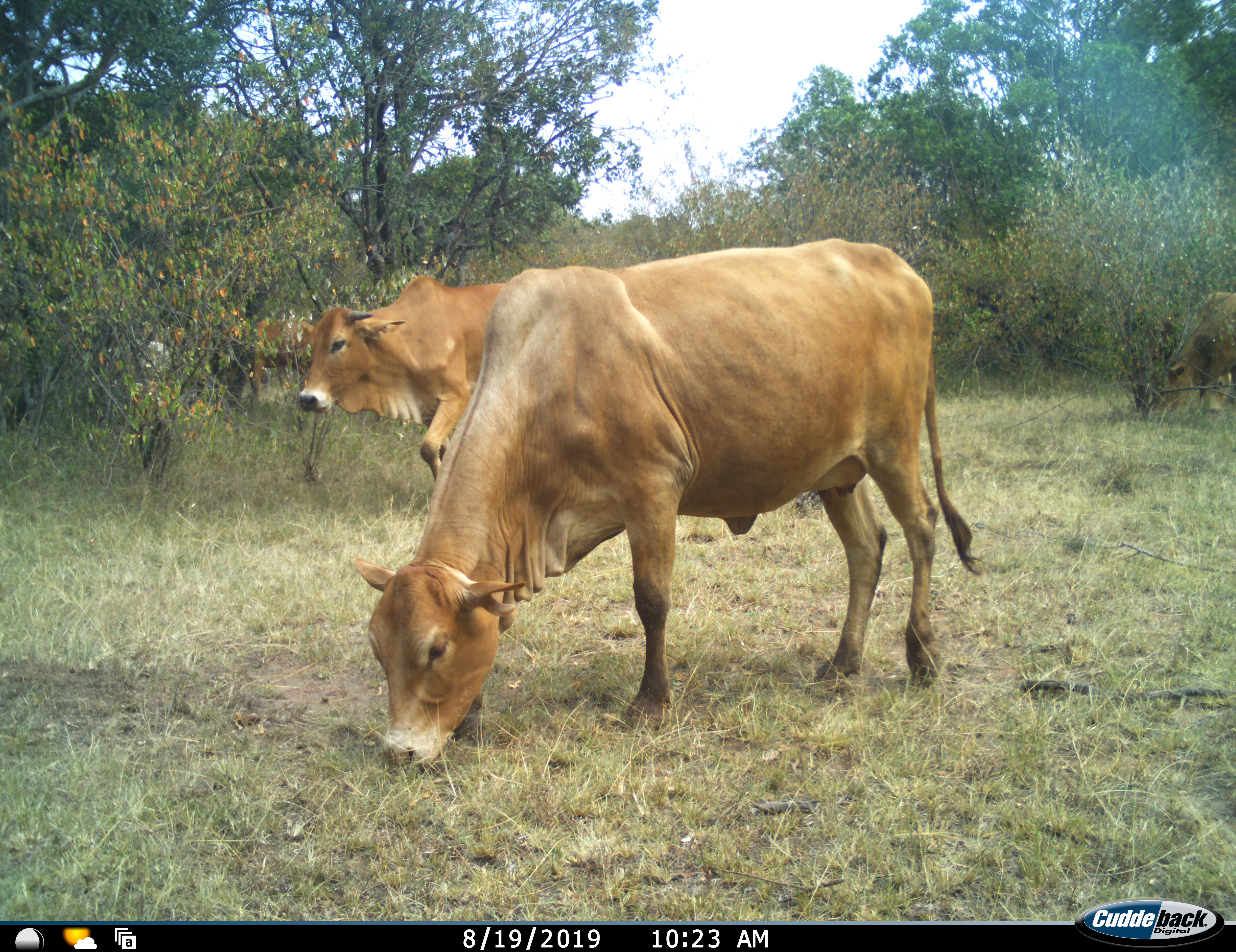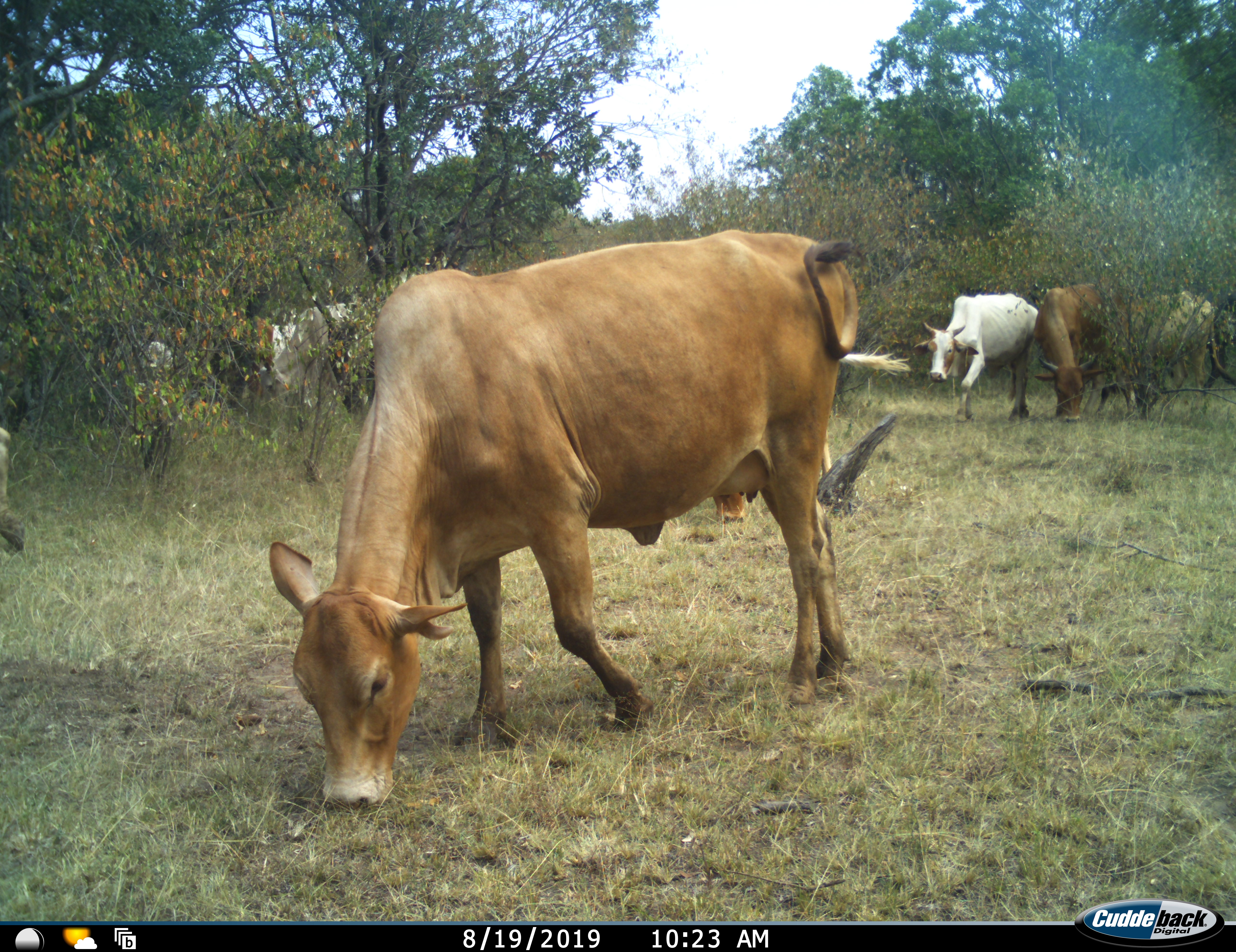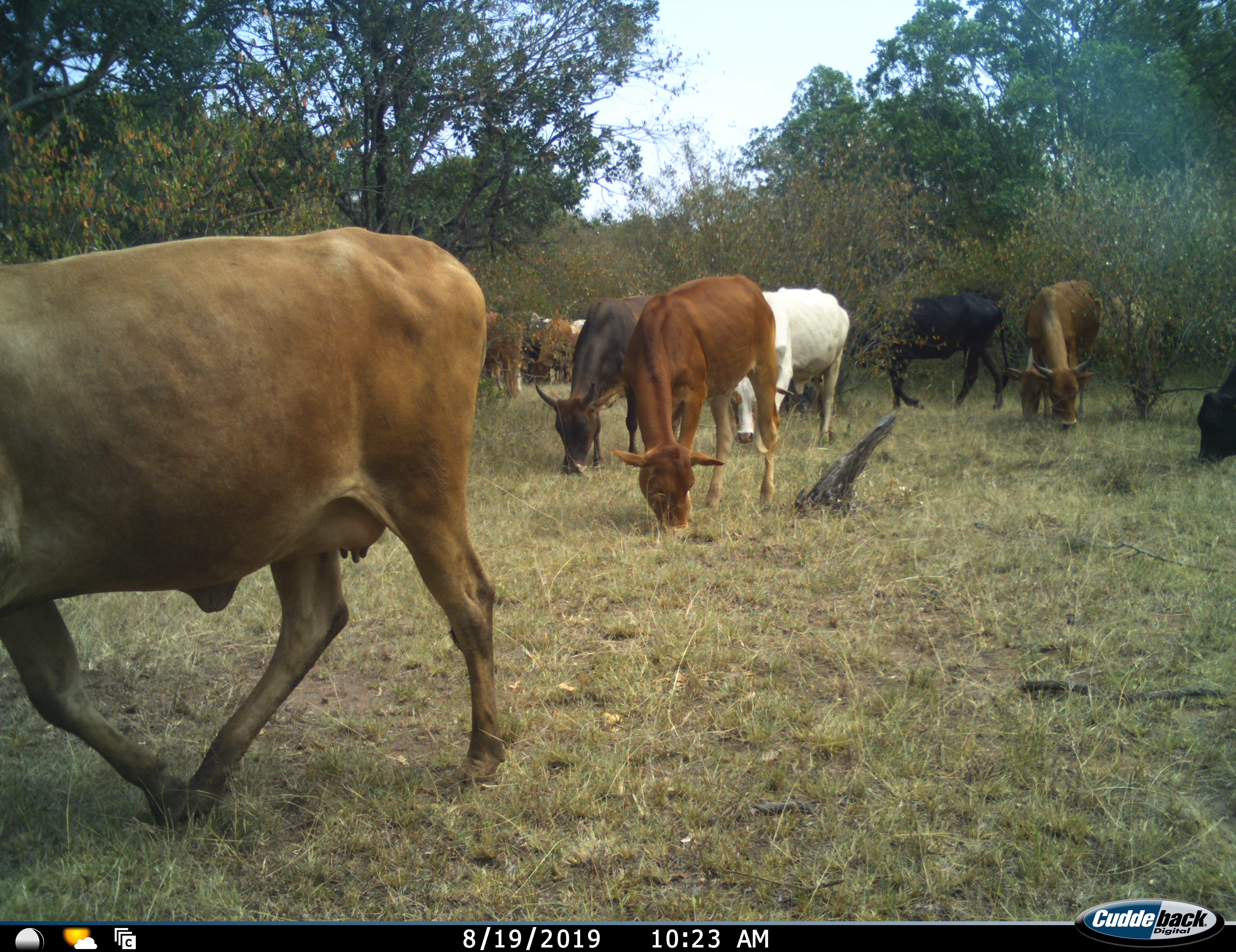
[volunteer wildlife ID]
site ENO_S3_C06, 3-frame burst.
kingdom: Animalia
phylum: Chordata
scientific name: Vertebrata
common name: domestic animal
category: domesticanimal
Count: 11-50.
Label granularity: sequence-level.